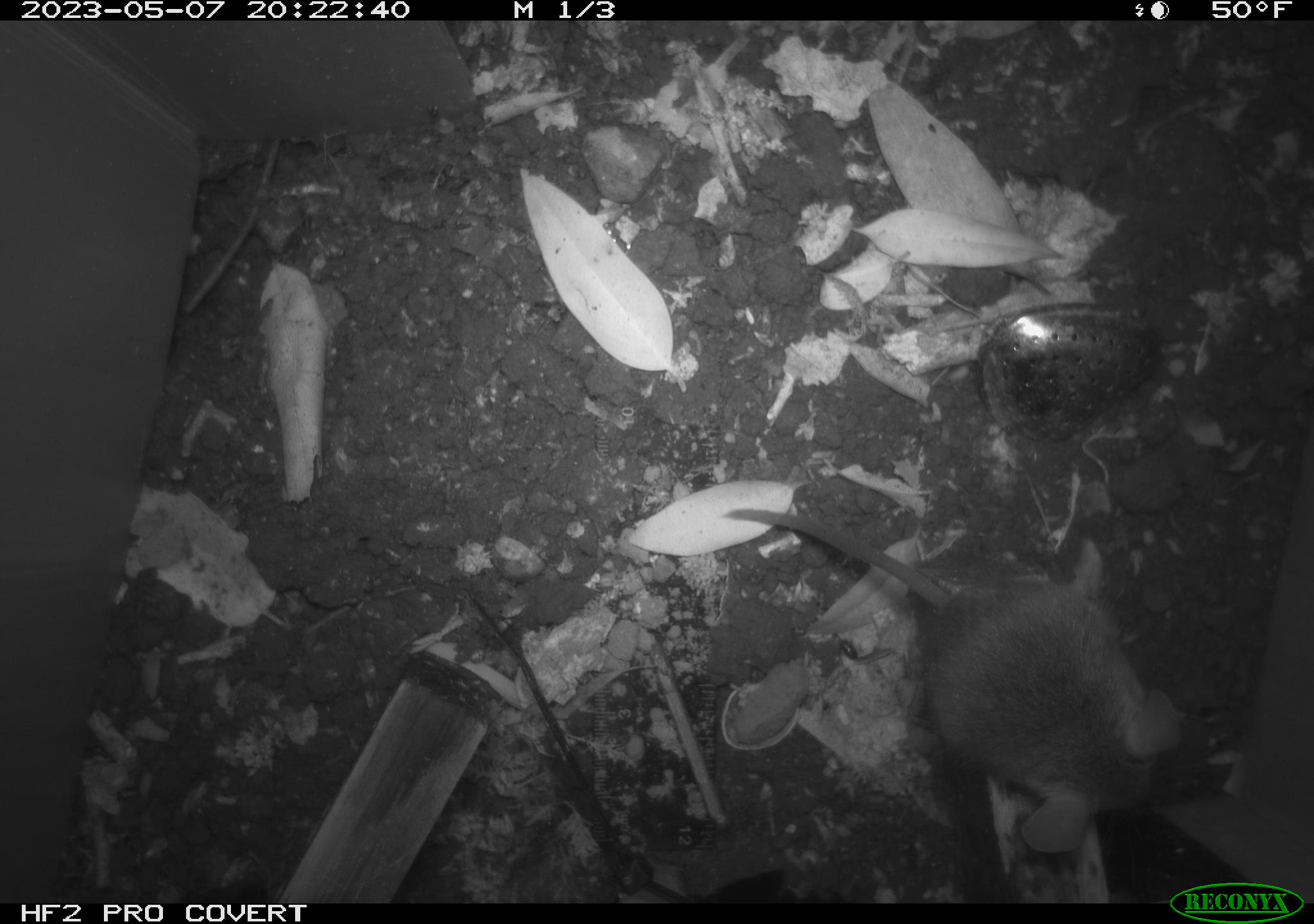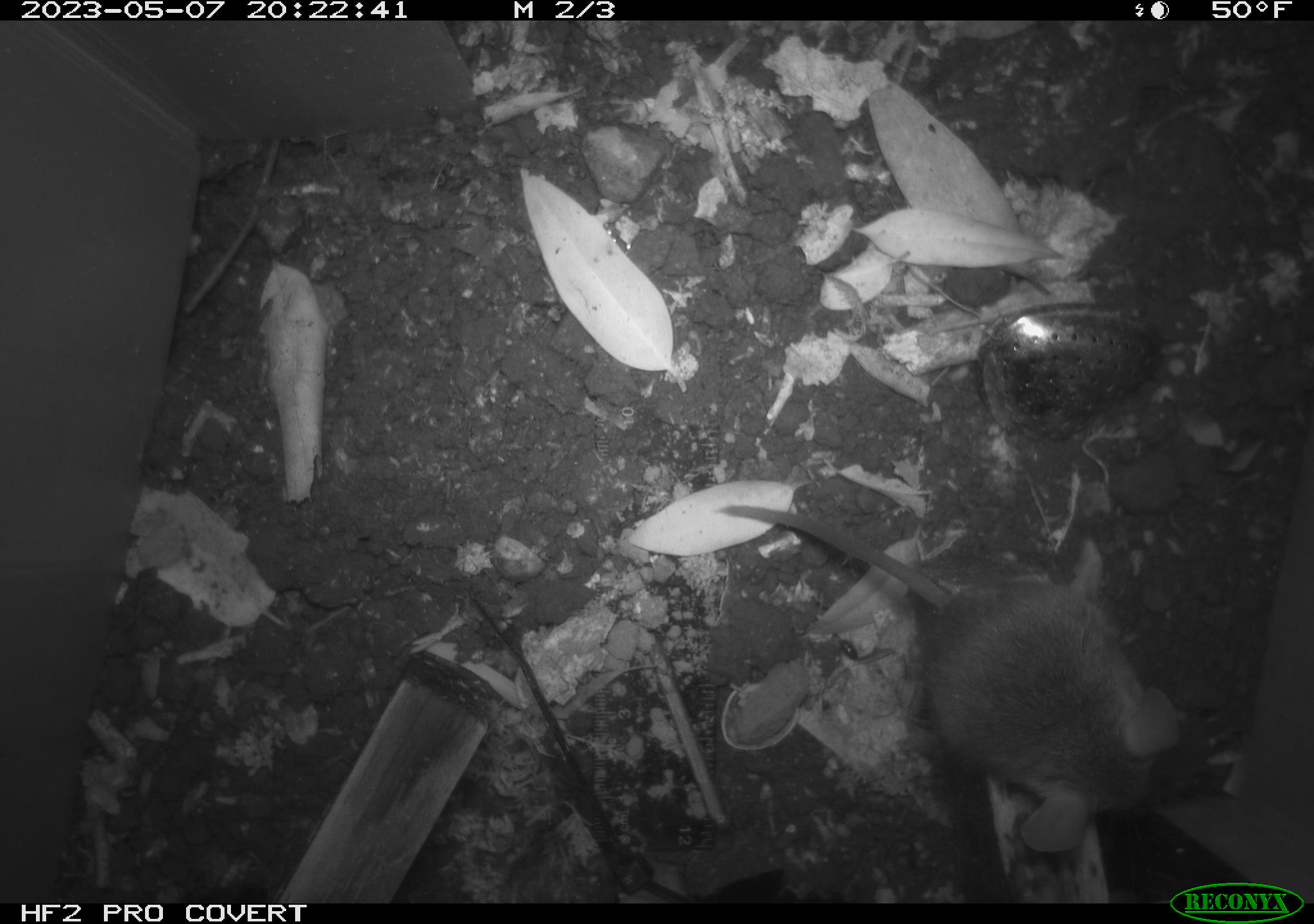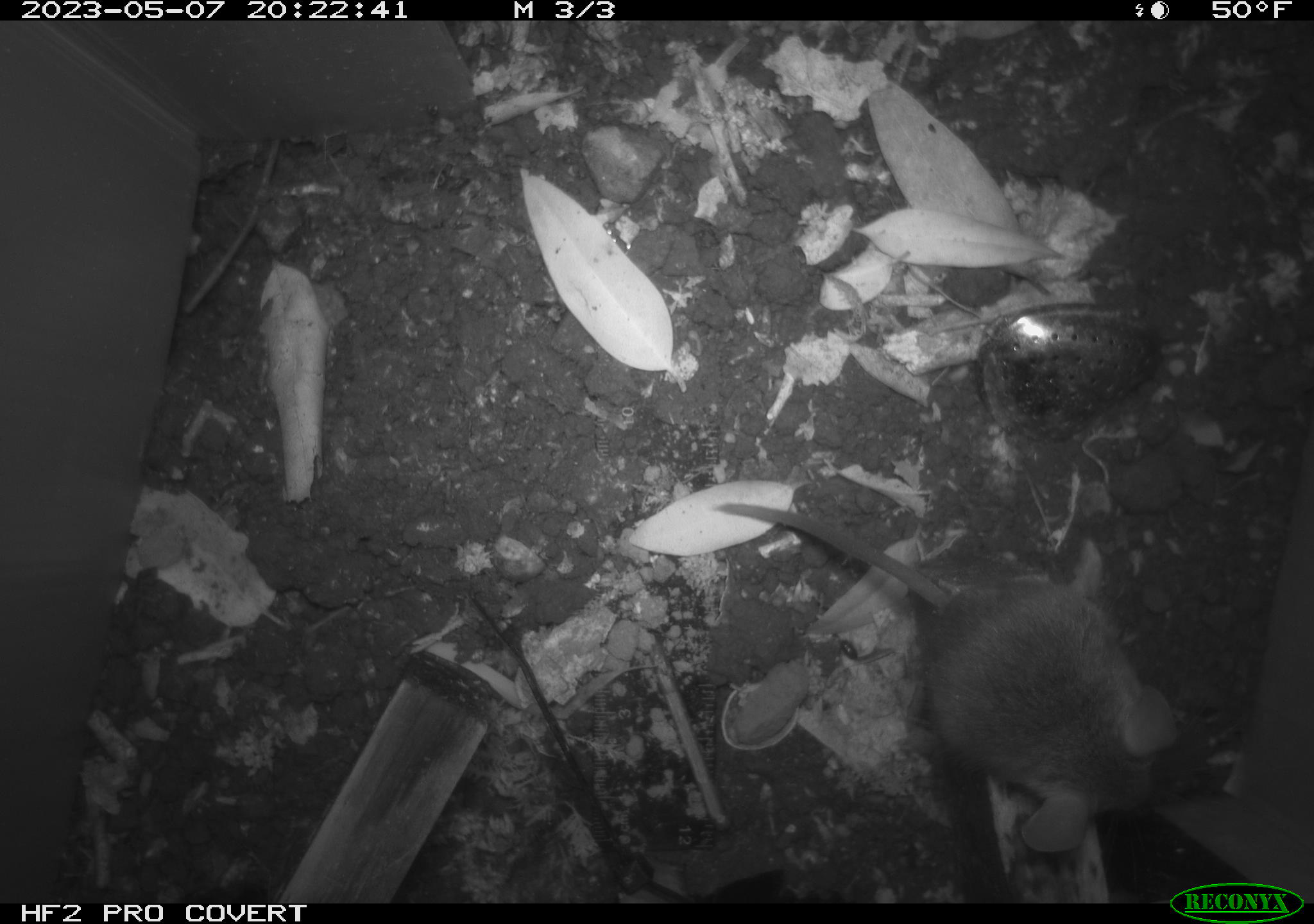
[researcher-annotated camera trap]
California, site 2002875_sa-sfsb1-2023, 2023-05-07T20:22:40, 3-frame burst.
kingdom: Animalia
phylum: Chordata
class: Mammalia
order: Rodentia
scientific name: Rodentia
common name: mouse species